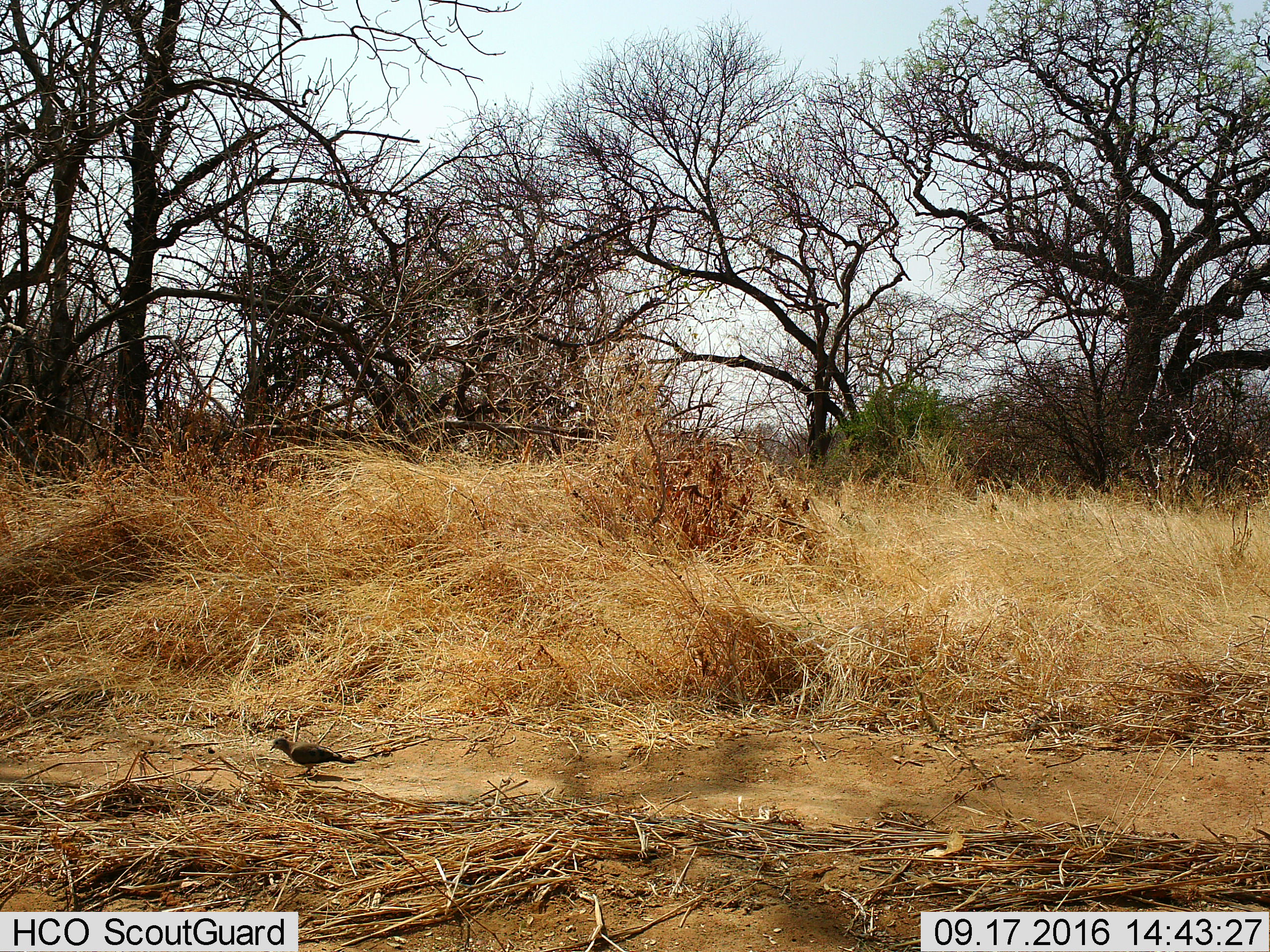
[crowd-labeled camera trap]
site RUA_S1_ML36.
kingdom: Animalia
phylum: Chordata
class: Aves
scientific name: Aves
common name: bird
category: birdother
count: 1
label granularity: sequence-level